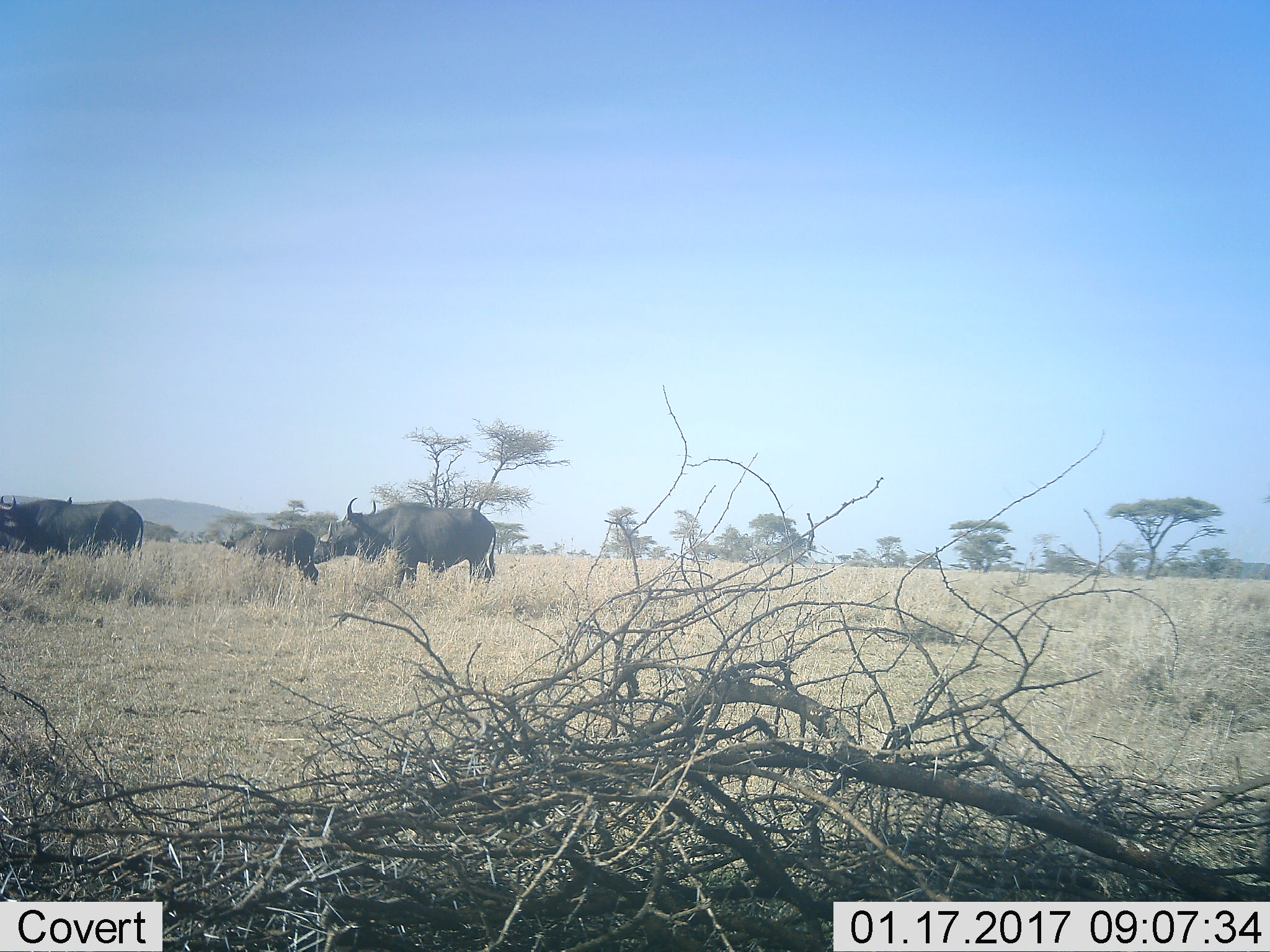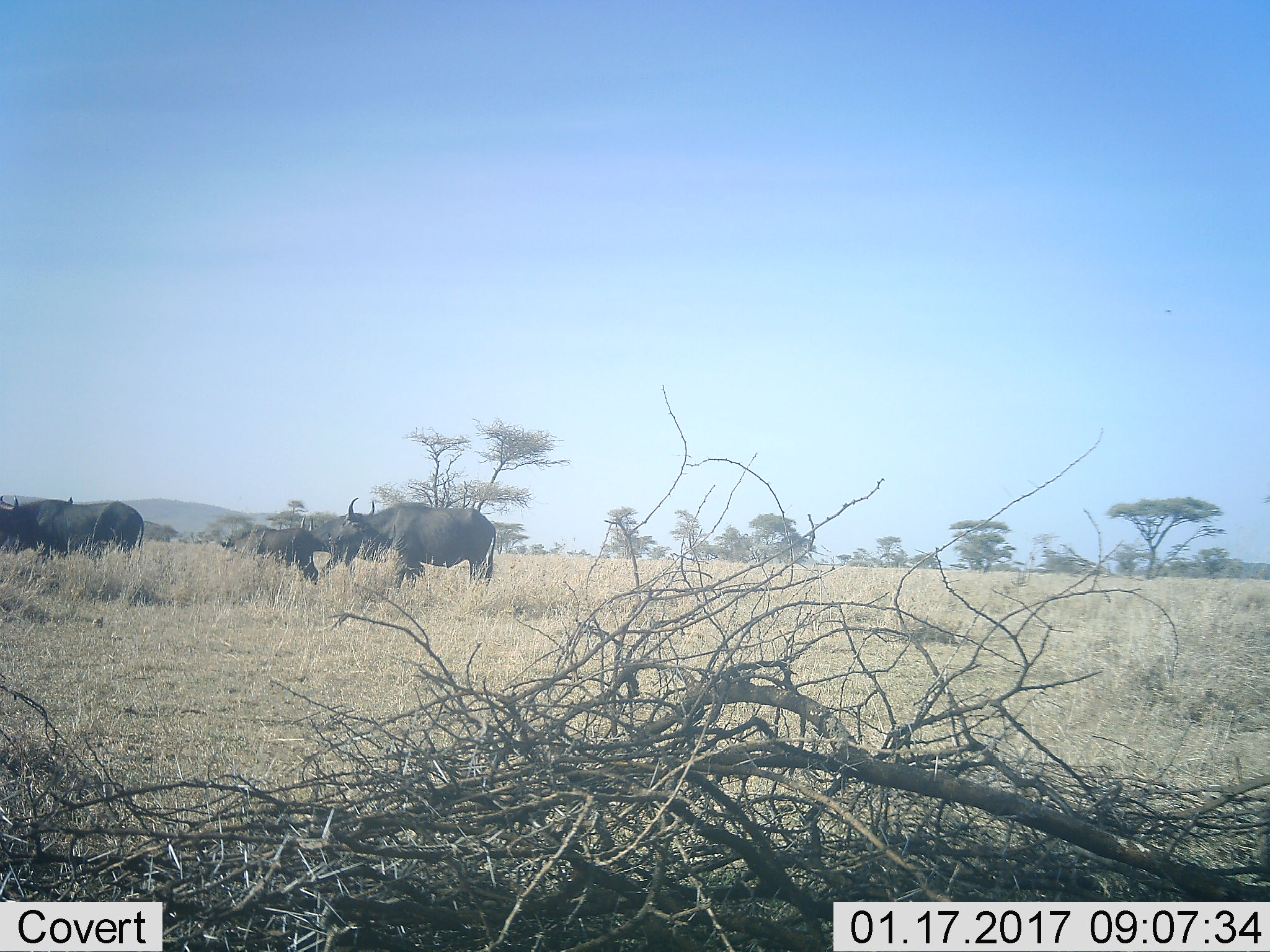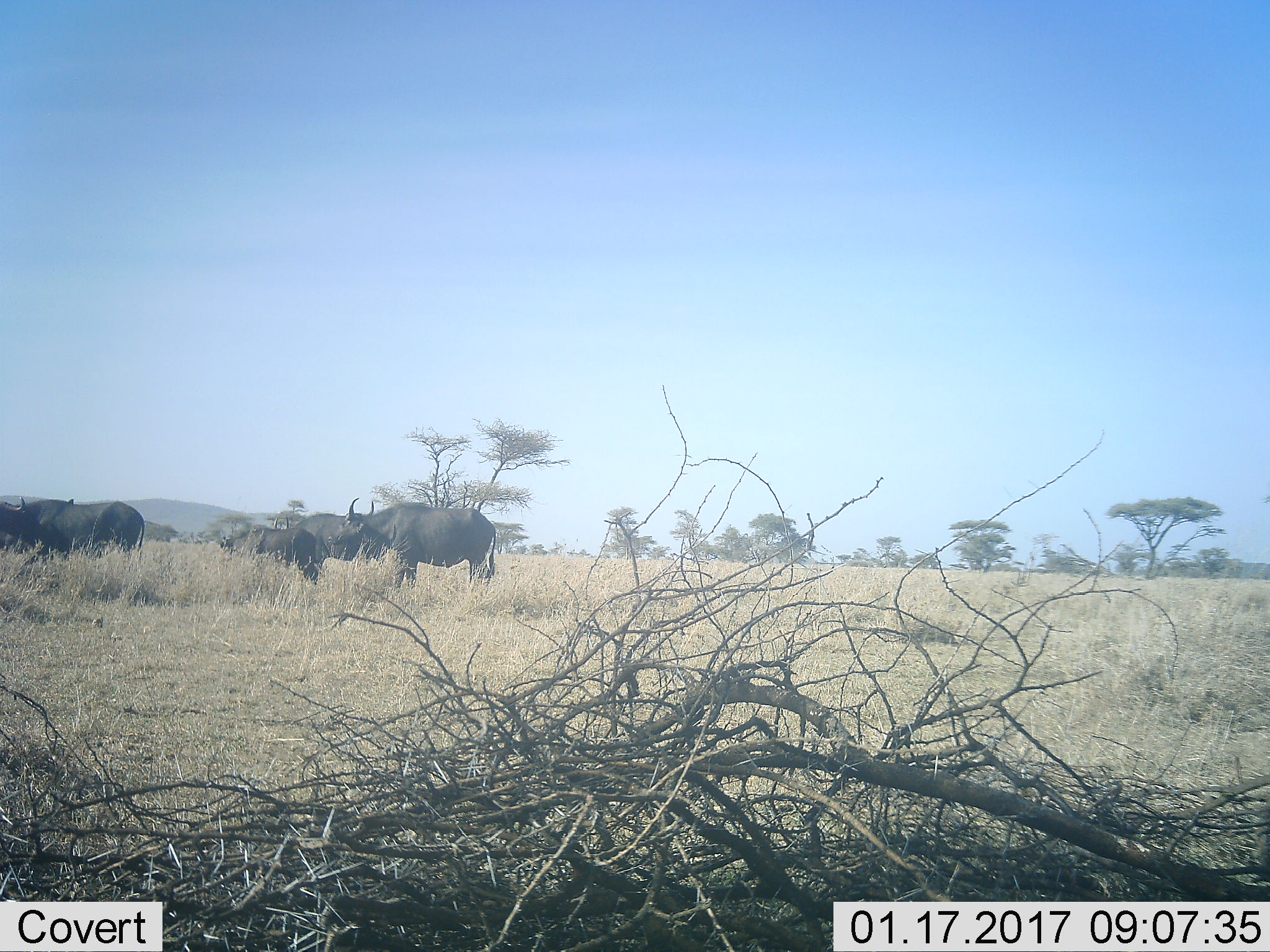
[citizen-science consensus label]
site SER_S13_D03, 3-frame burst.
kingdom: Animalia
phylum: Chordata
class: Mammalia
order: Artiodactyla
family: Bovidae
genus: Syncerus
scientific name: Syncerus caffer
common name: african buffalo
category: buffalo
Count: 5.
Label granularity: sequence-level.